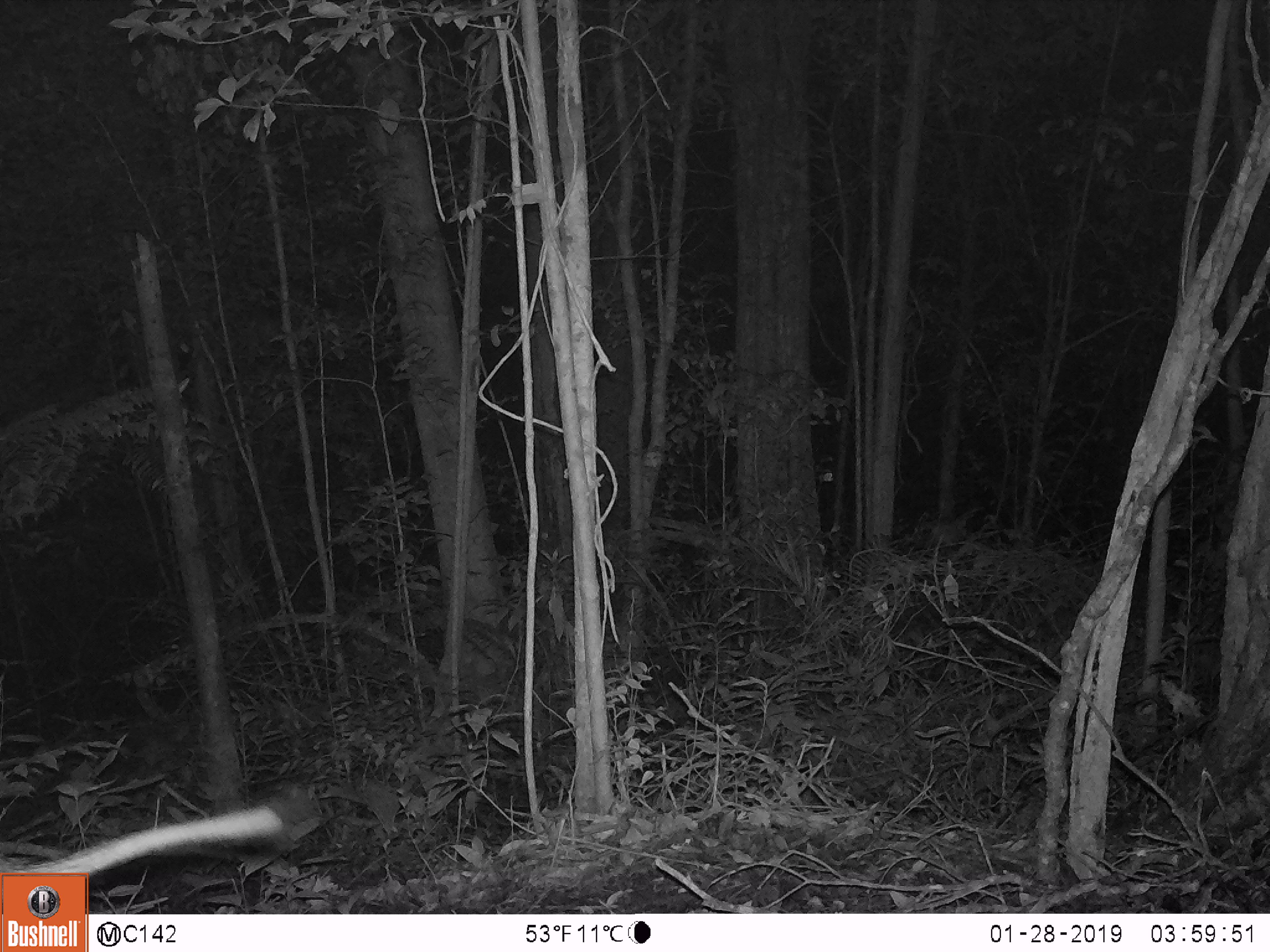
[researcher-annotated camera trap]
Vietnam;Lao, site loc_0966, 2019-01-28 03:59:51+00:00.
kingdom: Animalia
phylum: Chordata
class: Mammalia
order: Artiodactyla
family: Suidae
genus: Sus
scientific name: Sus scrofa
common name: eurasian wild pig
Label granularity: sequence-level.